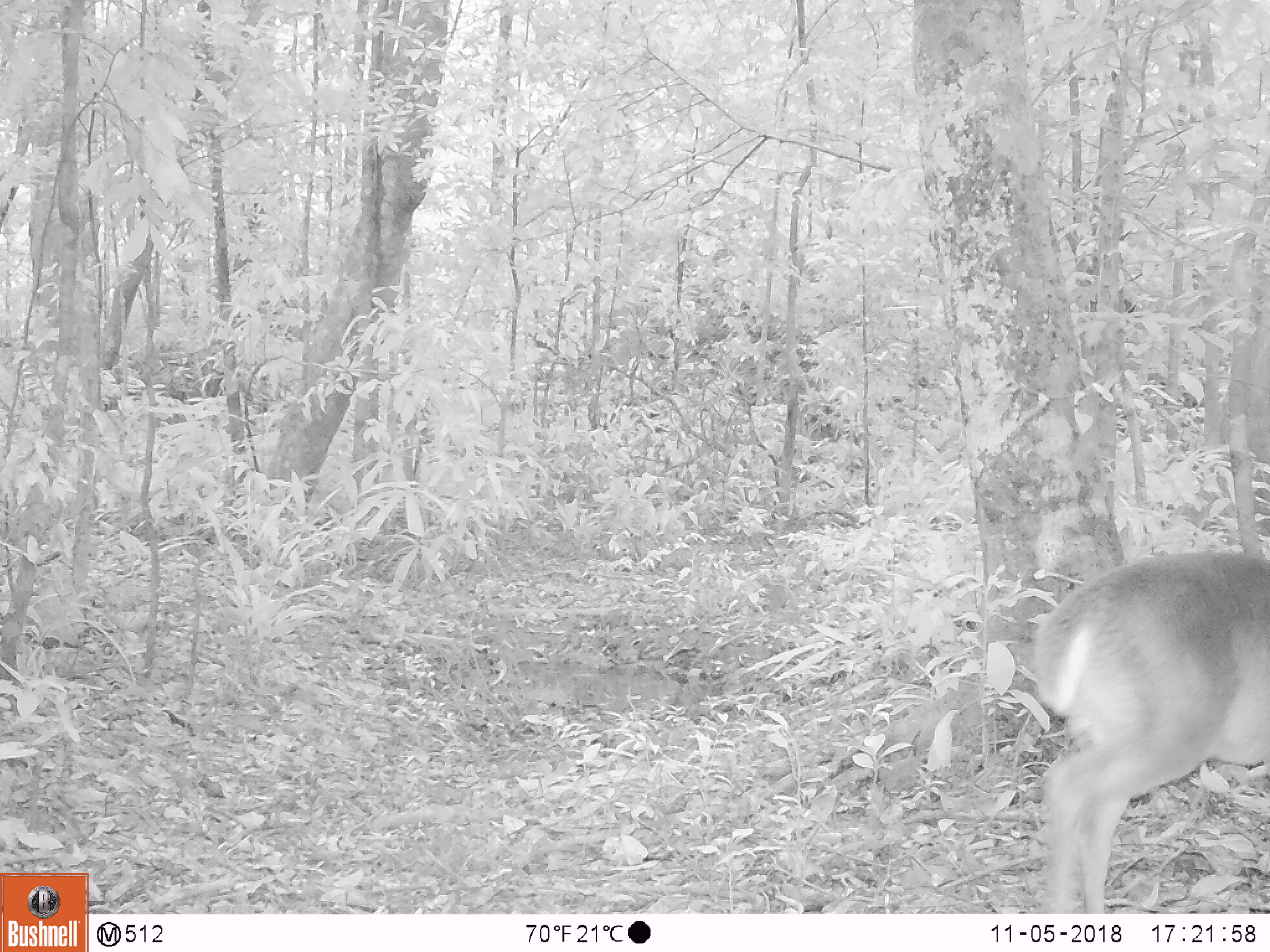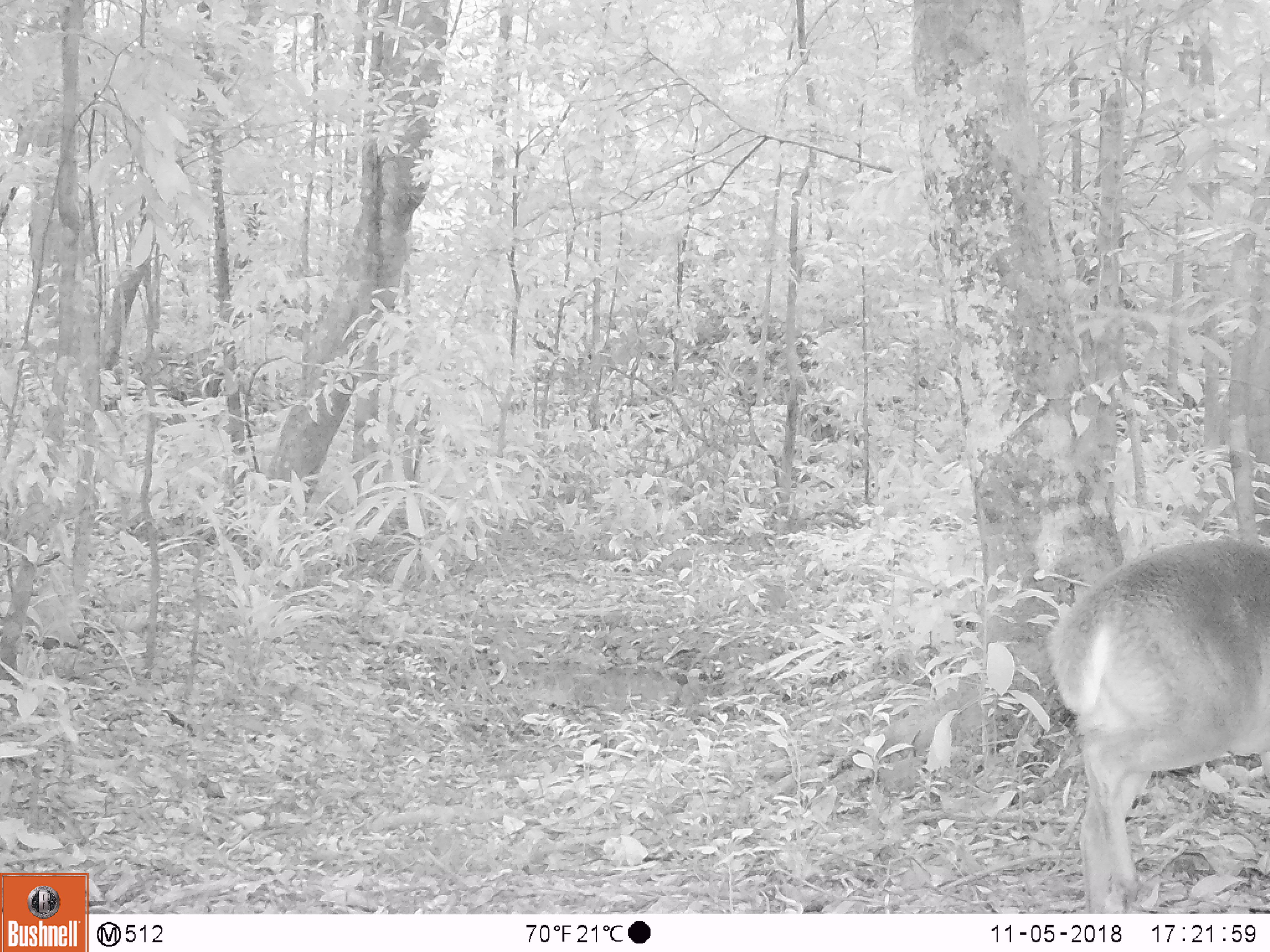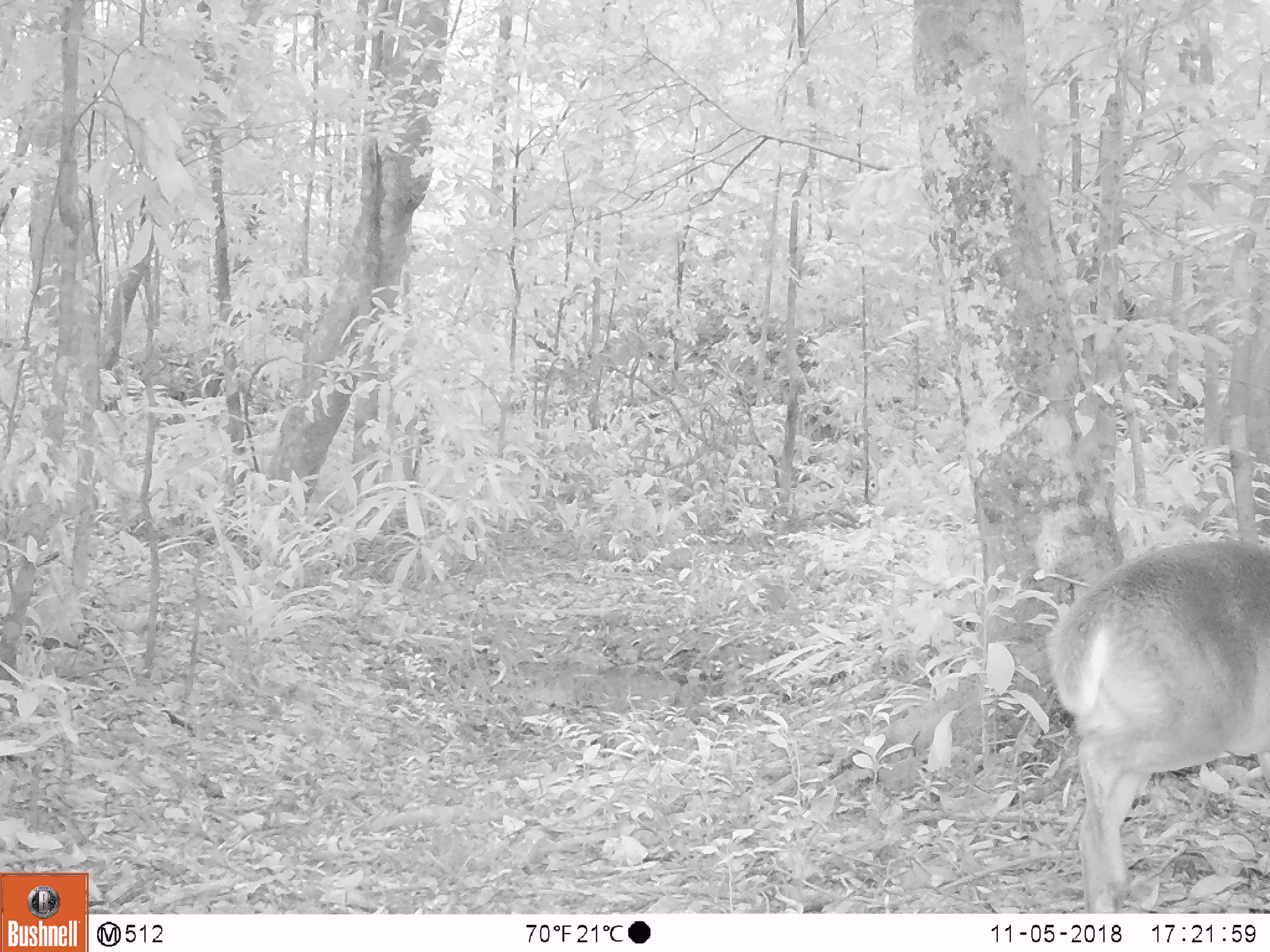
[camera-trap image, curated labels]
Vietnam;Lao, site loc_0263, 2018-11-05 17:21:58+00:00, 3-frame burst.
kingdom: Animalia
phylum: Chordata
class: Mammalia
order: Artiodactyla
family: Cervidae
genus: Muntiacus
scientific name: Muntiacus vuquangensis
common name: large-antlered muntjac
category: large antlered muntjac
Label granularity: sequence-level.